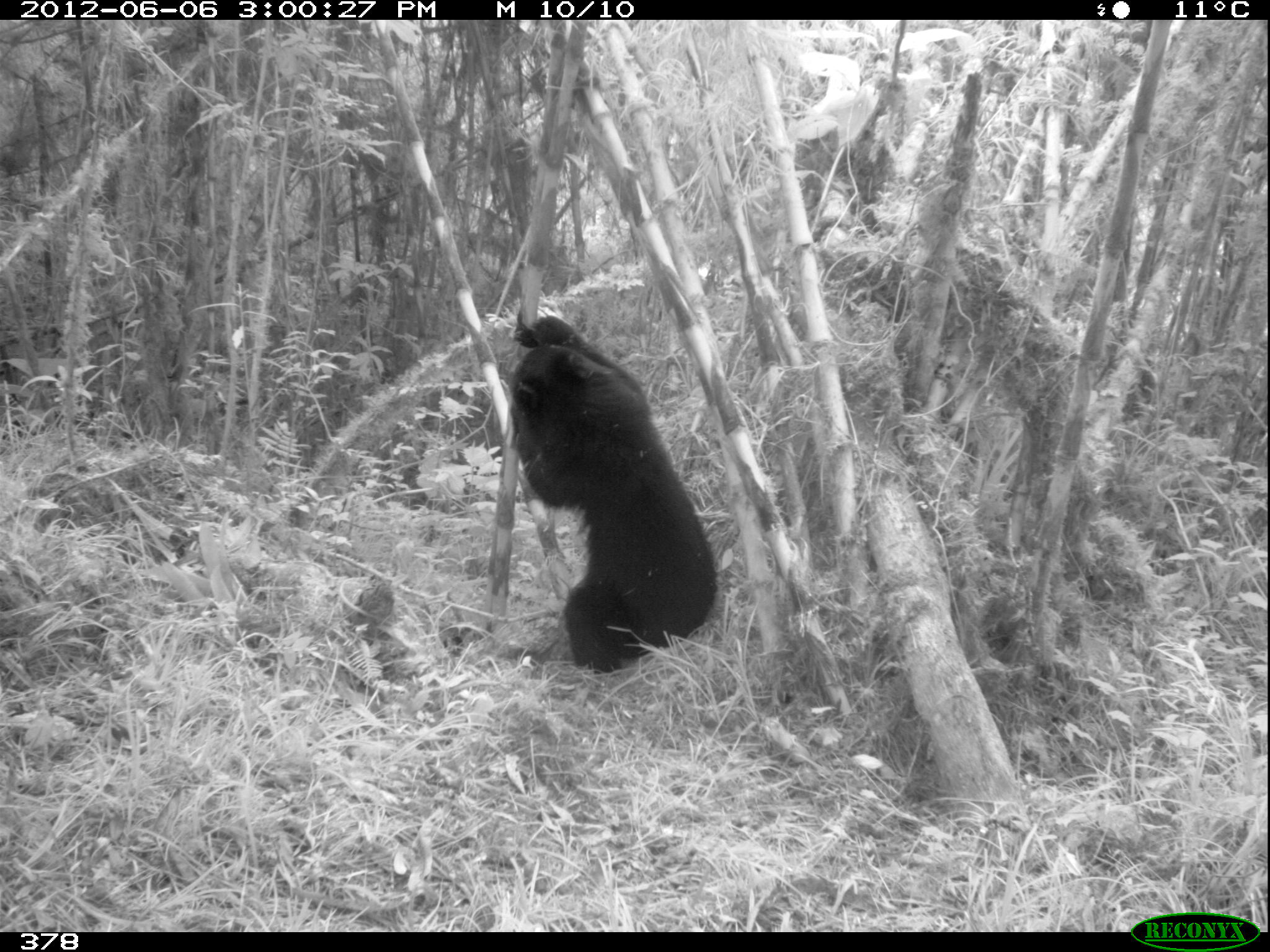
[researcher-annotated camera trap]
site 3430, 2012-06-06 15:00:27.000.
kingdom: Animalia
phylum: Chordata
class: Mammalia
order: Carnivora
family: Ursidae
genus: Tremarctos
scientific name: Tremarctos ornatus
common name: spectacled bear